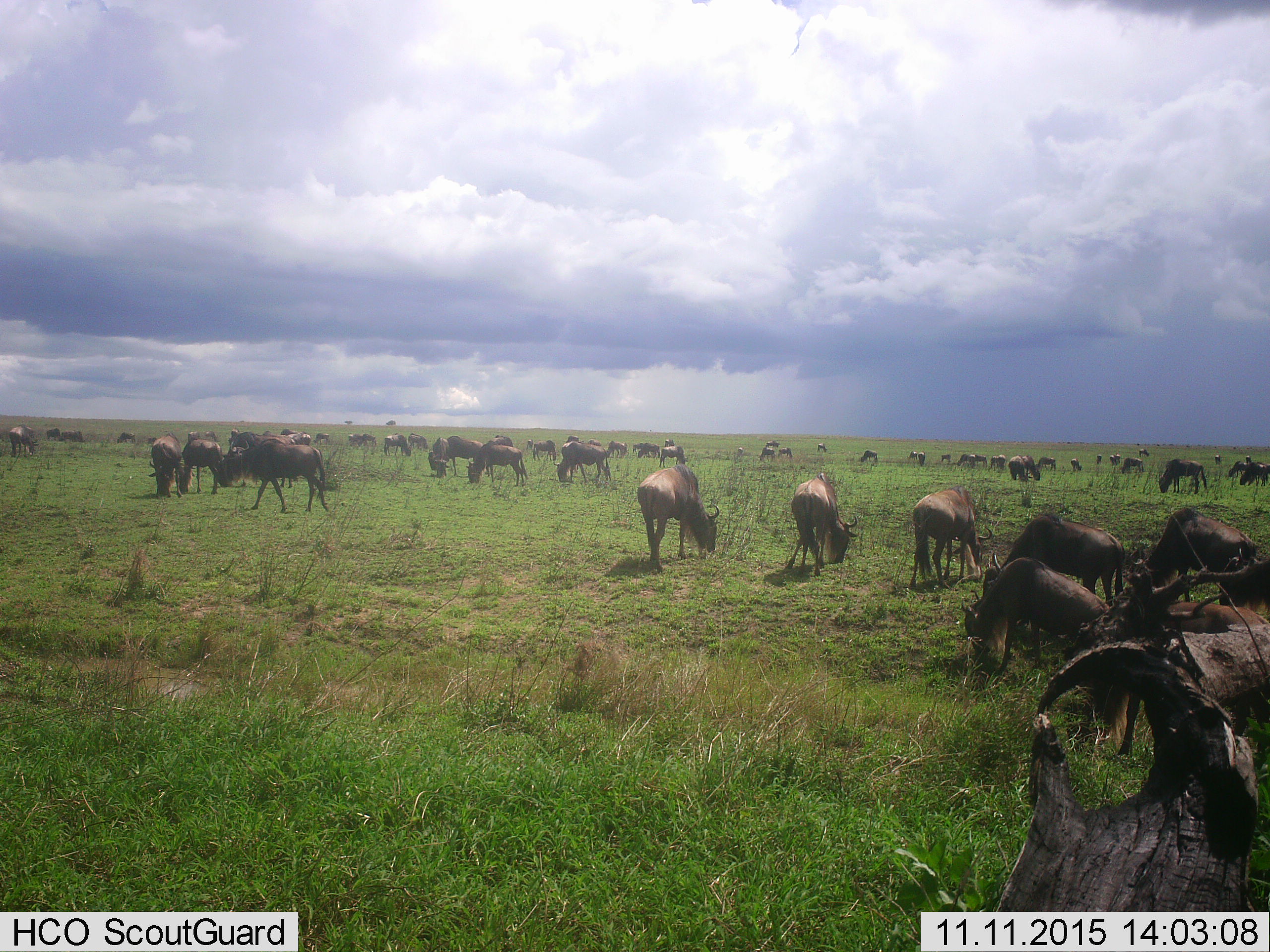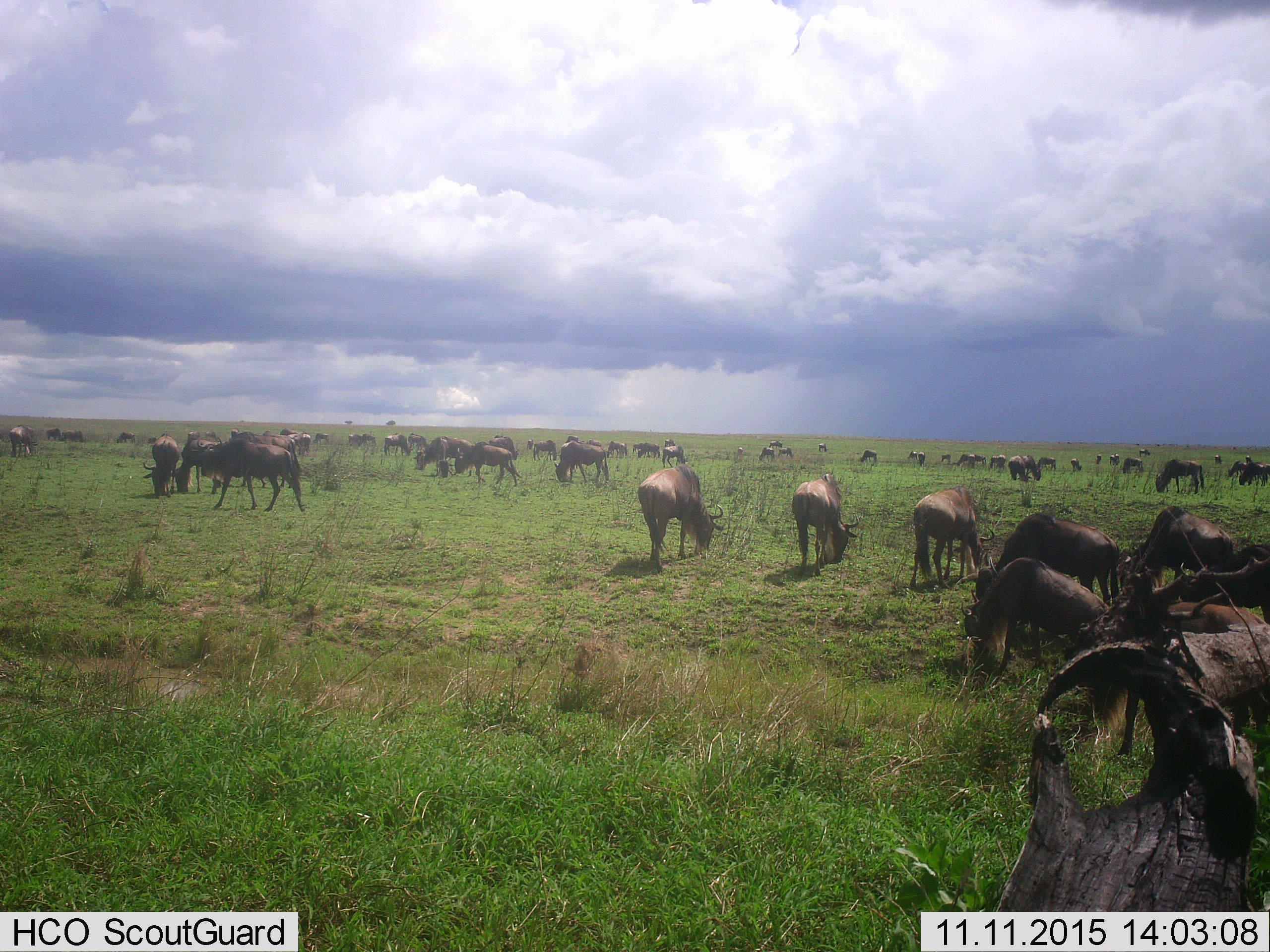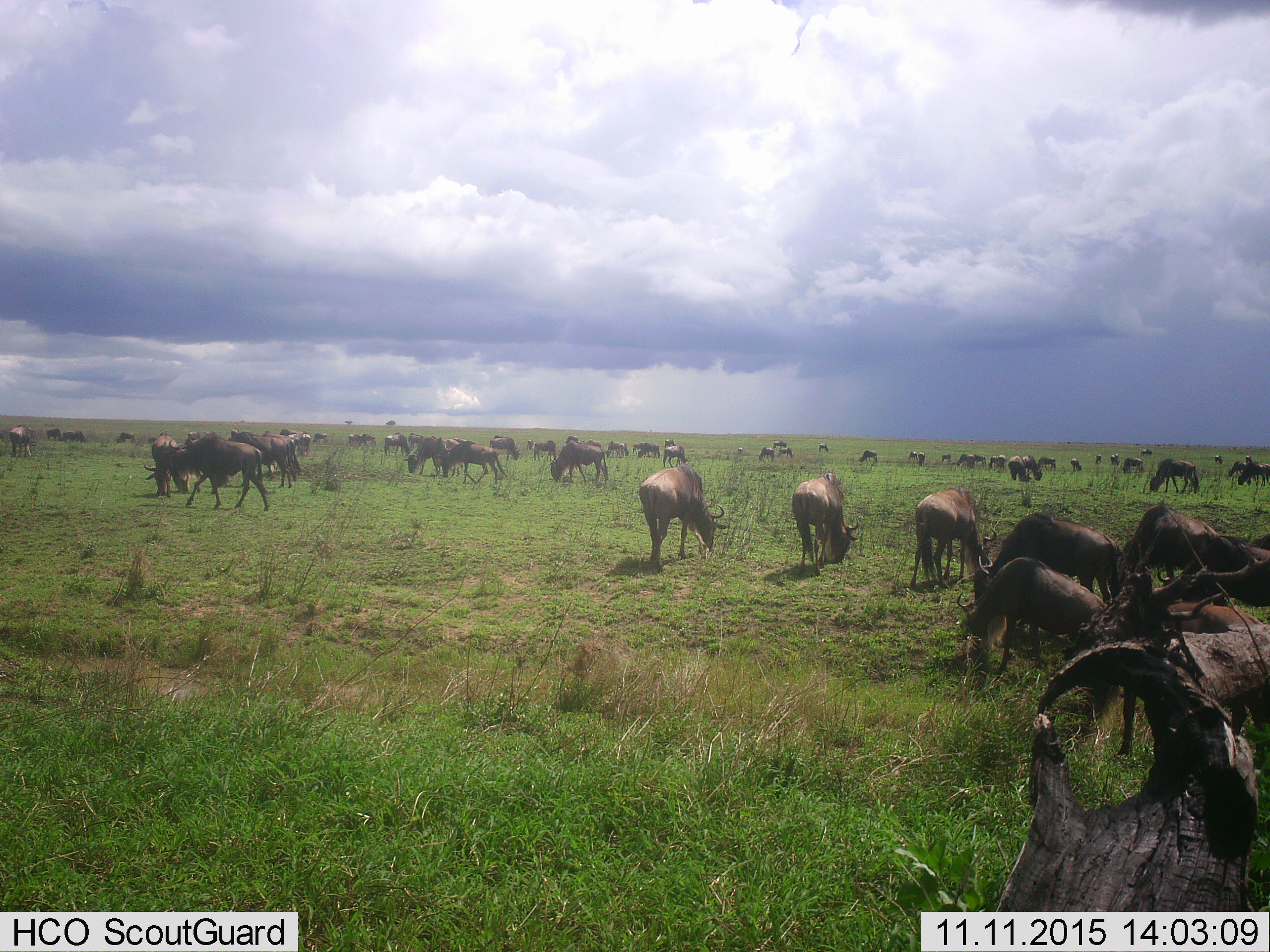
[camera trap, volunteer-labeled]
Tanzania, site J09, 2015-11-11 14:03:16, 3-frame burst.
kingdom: Animalia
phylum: Chordata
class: Mammalia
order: Artiodactyla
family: Bovidae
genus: Connochaetes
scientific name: Connochaetes taurinus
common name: blue wildebeest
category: wildebeest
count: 51+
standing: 29%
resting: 14%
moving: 57%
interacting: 14%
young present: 14%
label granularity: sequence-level